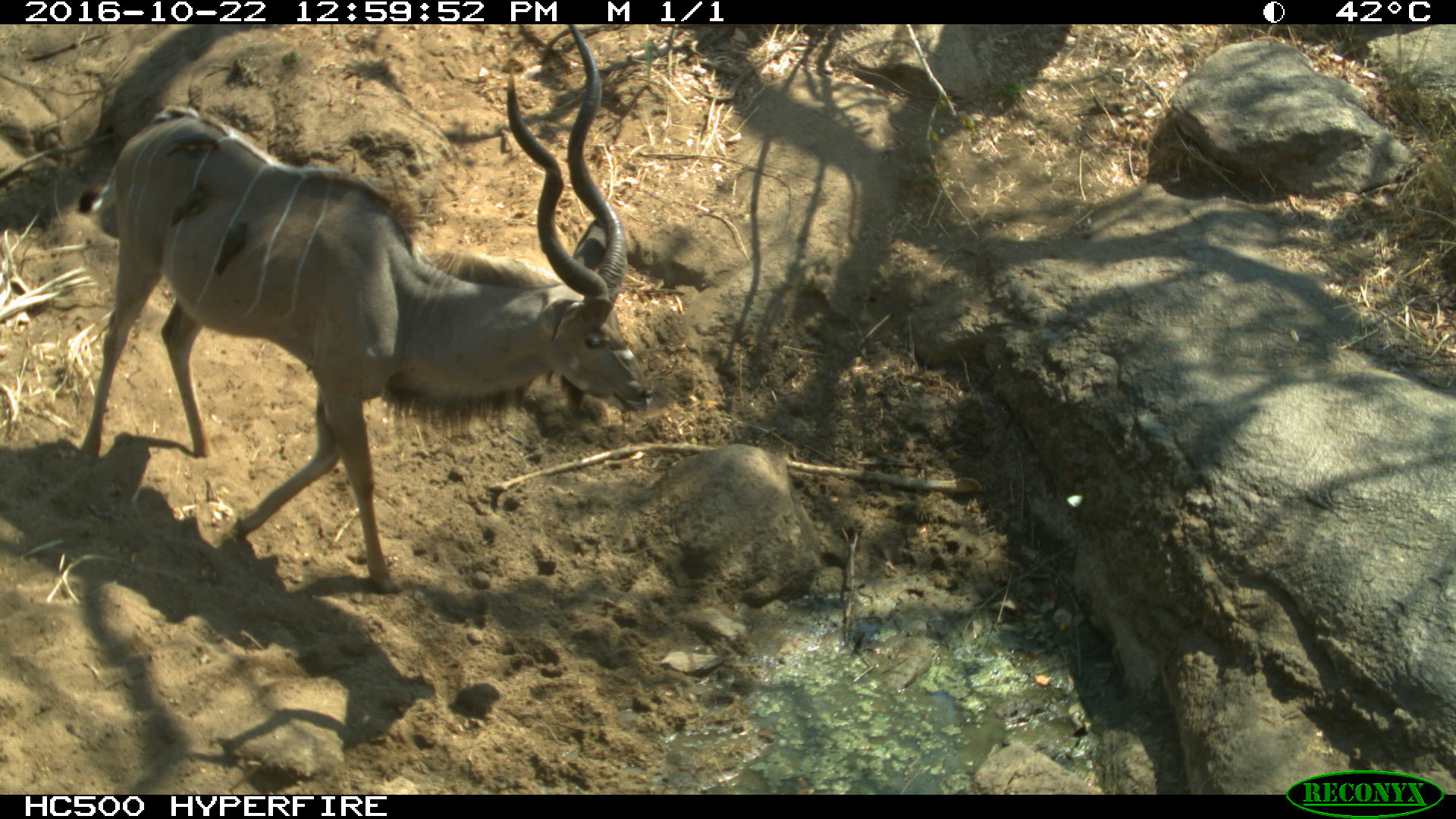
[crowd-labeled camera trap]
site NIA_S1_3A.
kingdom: Animalia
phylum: Chordata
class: Mammalia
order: Artiodactyla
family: Bovidae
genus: Tragelaphus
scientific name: Tragelaphus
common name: kudu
Kudu (Tragelaphus), count 1. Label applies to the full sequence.